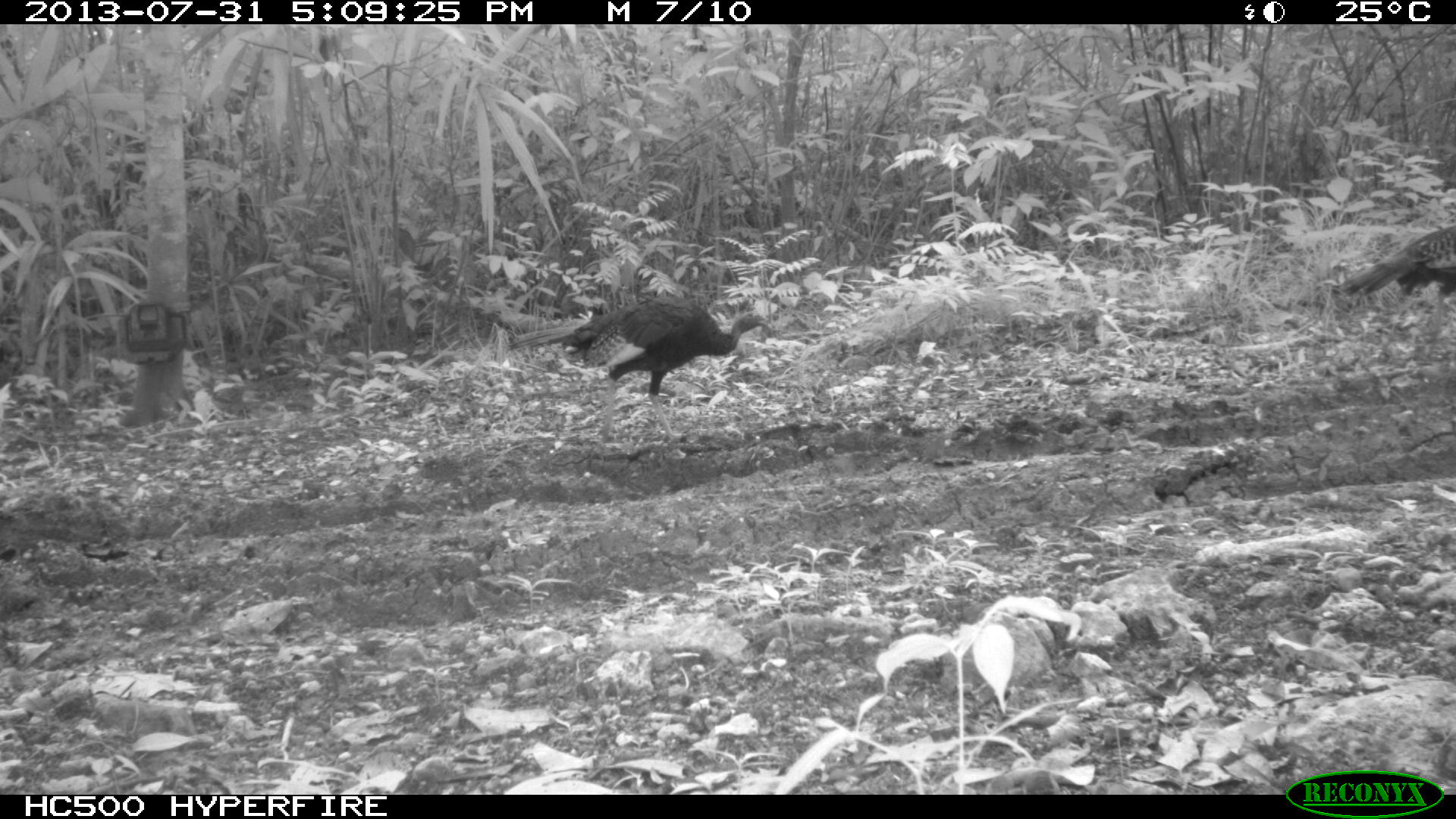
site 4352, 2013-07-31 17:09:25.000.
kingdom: Animalia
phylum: Chordata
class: Aves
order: Galliformes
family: Phasianidae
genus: Meleagris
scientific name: Meleagris ocellata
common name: ocellated turkey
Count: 3.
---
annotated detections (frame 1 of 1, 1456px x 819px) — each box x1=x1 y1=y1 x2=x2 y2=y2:
meleagris ocellata: x1=508 y1=296 x2=768 y2=441; x1=1340 y1=224 x2=1456 y2=342